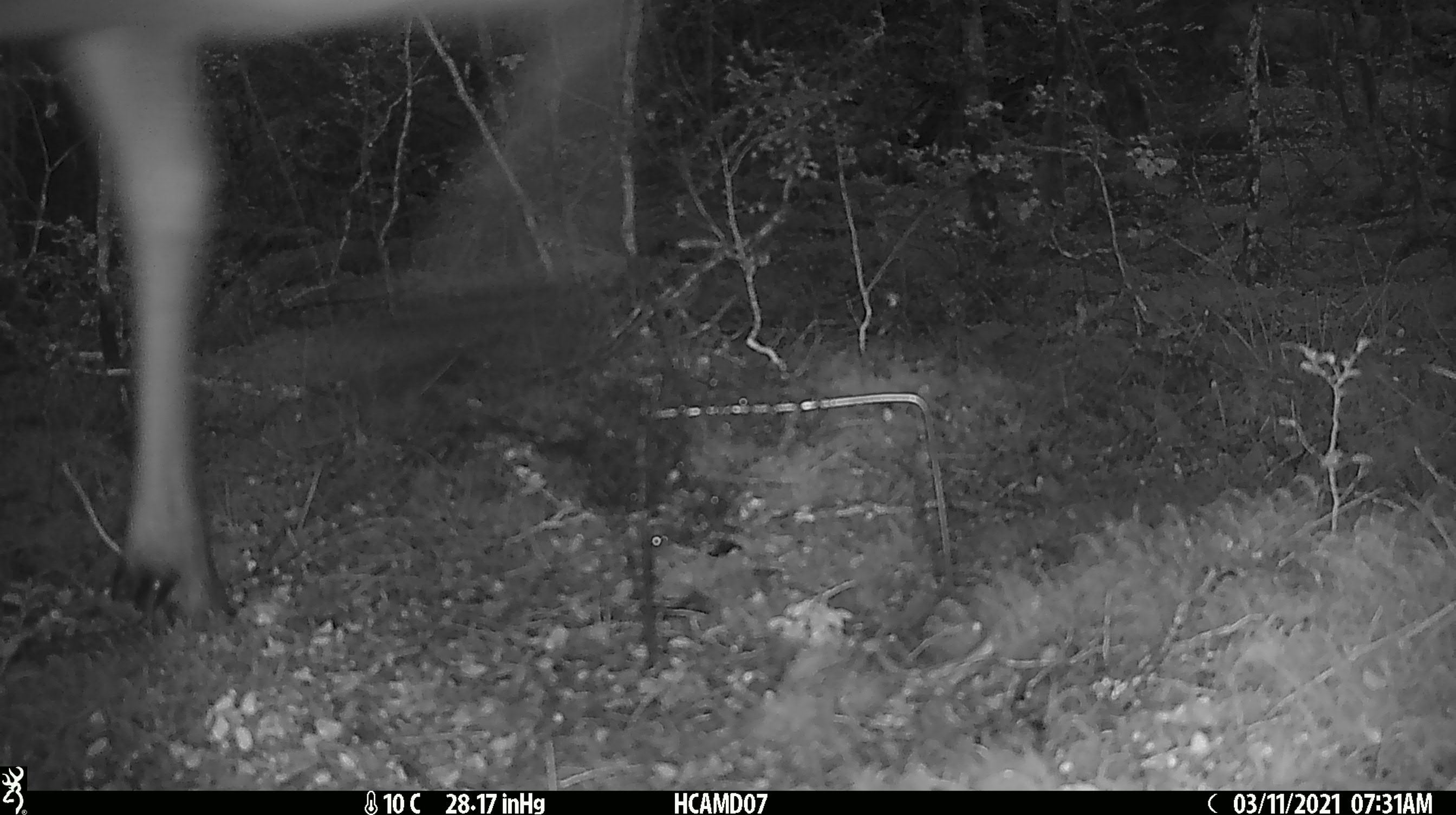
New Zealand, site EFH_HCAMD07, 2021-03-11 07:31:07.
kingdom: Animalia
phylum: Chordata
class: Mammalia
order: Artiodactyla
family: Cervidae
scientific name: Cervidae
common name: deer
Deer (Cervidae).